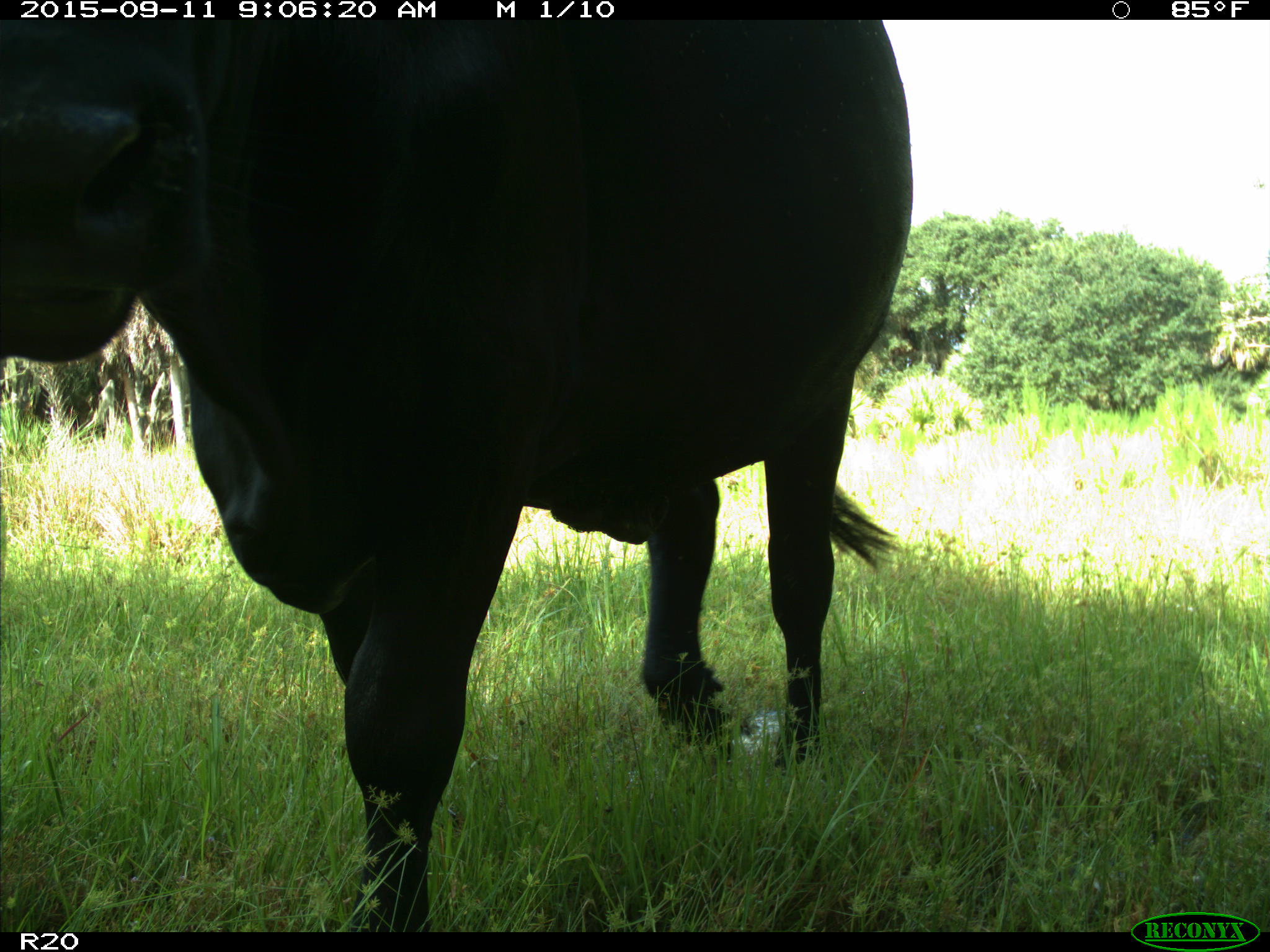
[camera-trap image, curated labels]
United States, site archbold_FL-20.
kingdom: Animalia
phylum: Chordata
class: Mammalia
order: Artiodactyla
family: Bovidae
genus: Bos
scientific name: Bos taurus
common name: domestic cow